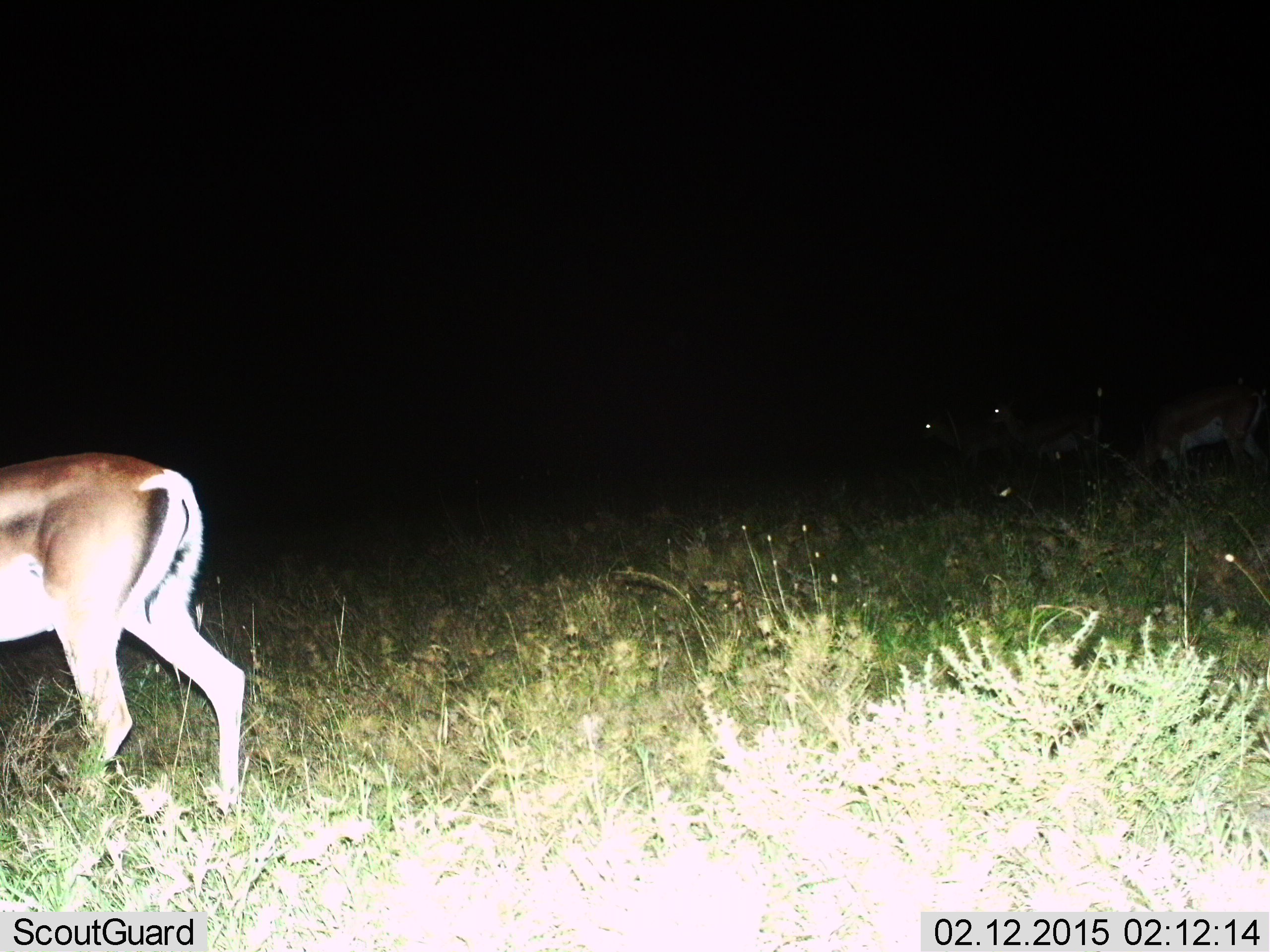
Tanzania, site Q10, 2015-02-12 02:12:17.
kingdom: Animalia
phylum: Chordata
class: Mammalia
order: Artiodactyla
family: Bovidae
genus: Nanger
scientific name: Nanger granti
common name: grant's gazelle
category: gazellegrants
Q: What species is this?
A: Gazellegrants (grant's gazelle) (Nanger granti).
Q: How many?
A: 2.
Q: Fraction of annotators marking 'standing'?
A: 40%.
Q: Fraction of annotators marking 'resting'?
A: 0%.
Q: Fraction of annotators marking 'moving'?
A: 70%.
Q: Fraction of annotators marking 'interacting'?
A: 0%.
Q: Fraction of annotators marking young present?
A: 0%.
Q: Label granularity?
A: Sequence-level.